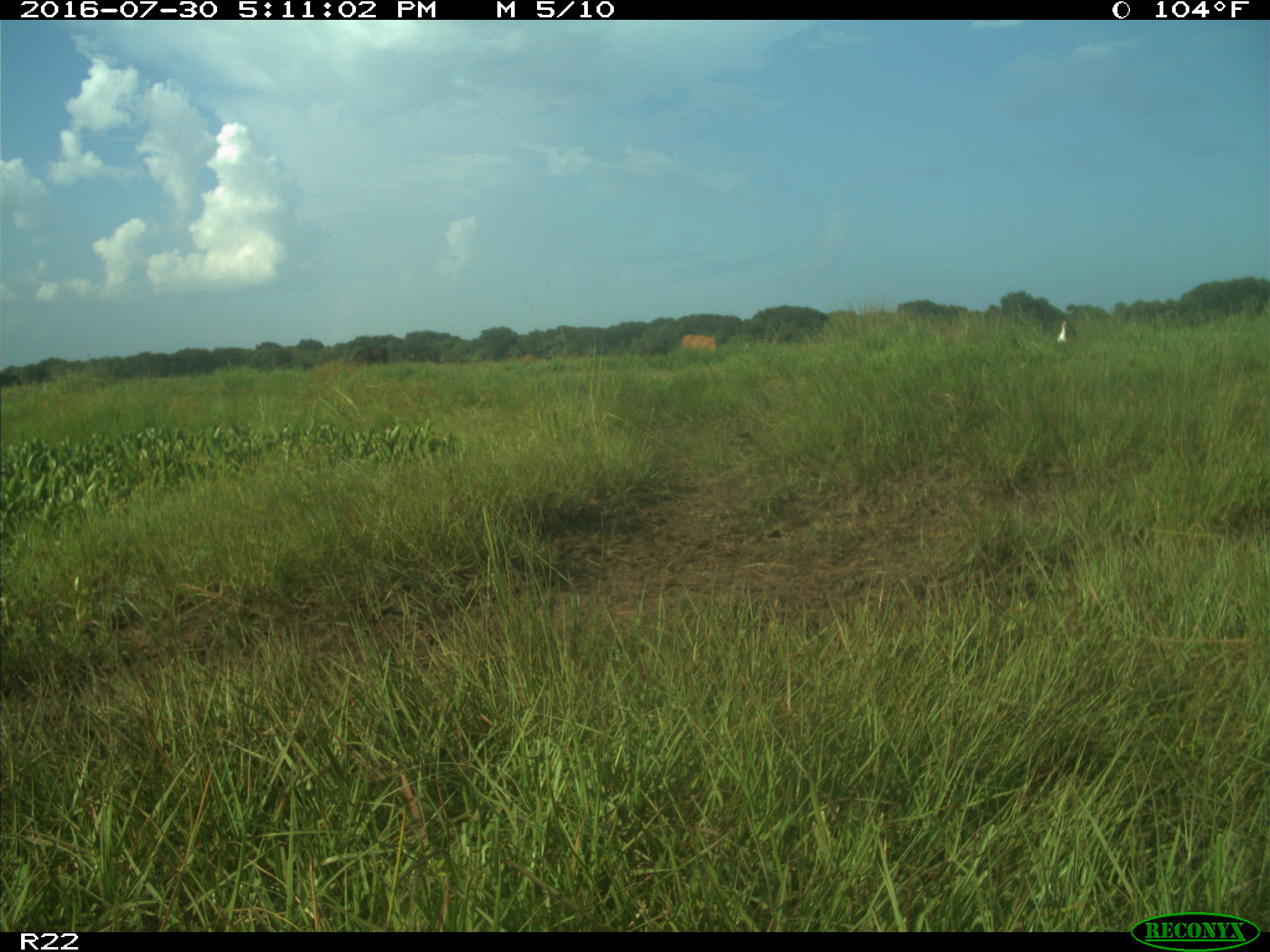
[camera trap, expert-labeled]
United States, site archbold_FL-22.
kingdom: Animalia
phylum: Chordata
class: Mammalia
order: Artiodactyla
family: Bovidae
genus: Bos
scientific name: Bos taurus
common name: domestic cow